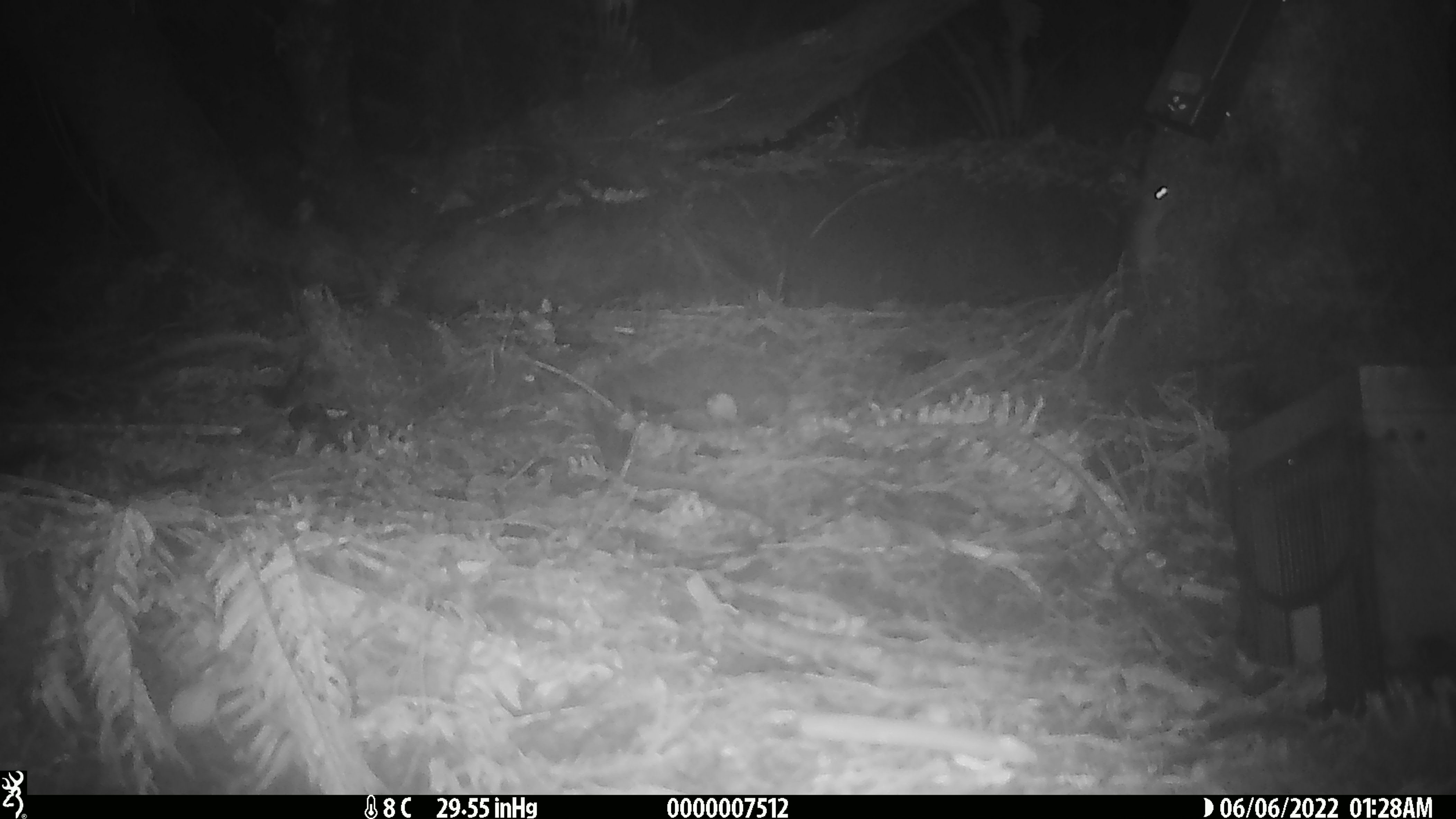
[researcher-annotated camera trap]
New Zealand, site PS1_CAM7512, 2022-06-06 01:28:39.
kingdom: Animalia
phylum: Chordata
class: Mammalia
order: Rodentia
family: Muridae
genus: Mus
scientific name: Mus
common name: mouse